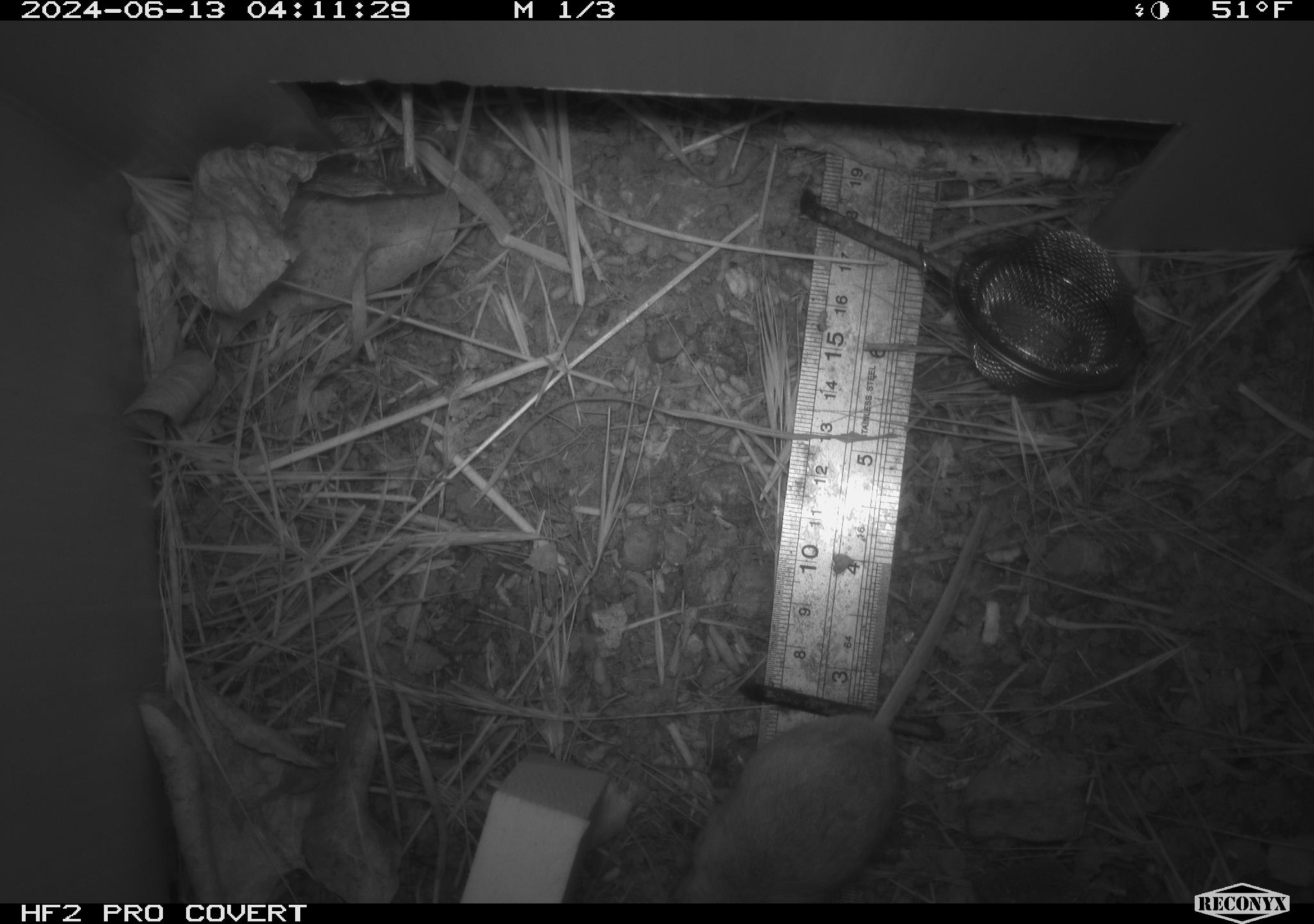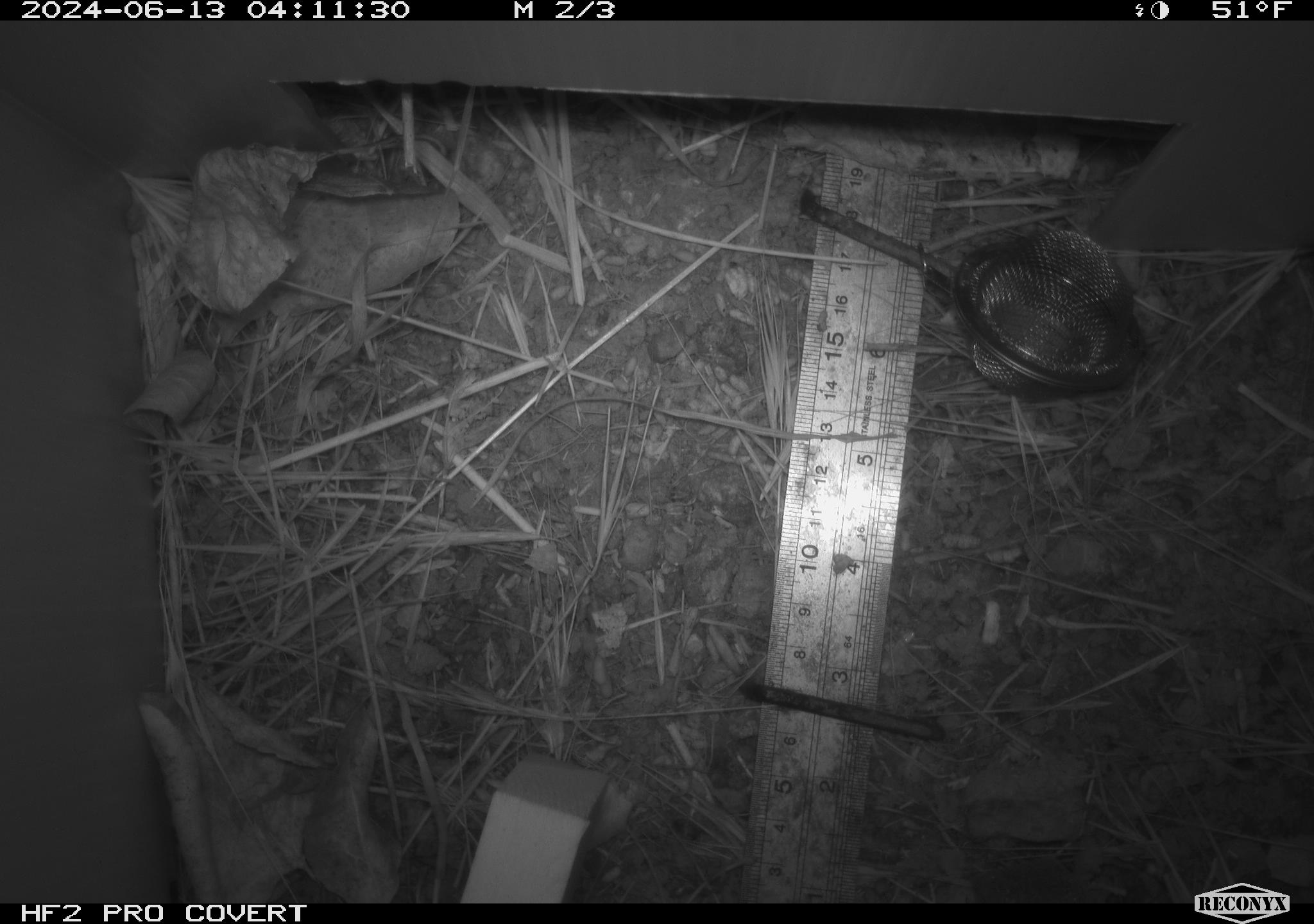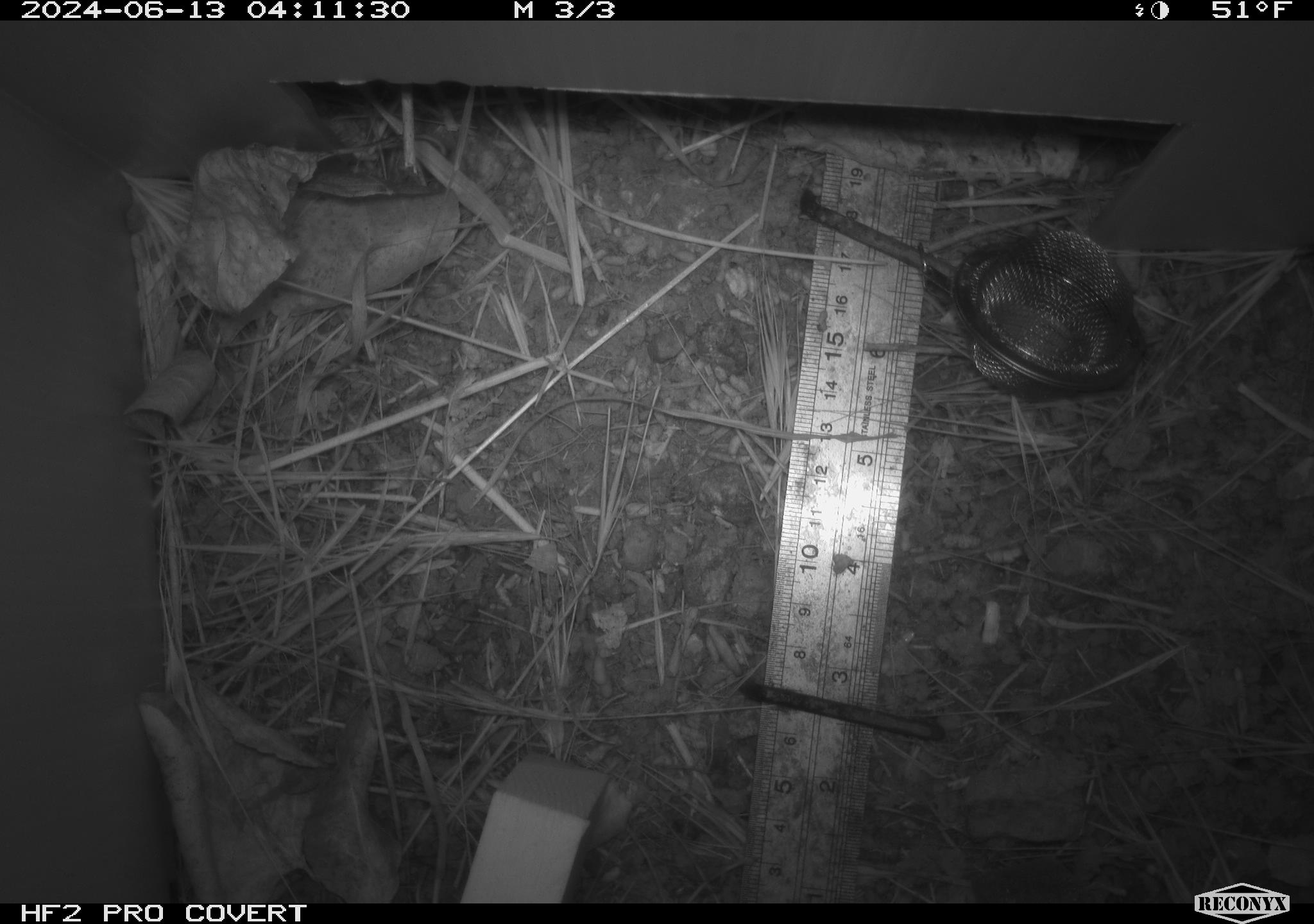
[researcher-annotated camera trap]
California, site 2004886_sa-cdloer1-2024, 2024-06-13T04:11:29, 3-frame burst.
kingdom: Animalia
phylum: Chordata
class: Mammalia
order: Rodentia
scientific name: Rodentia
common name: mouse species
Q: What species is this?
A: Mouse species (Rodentia).